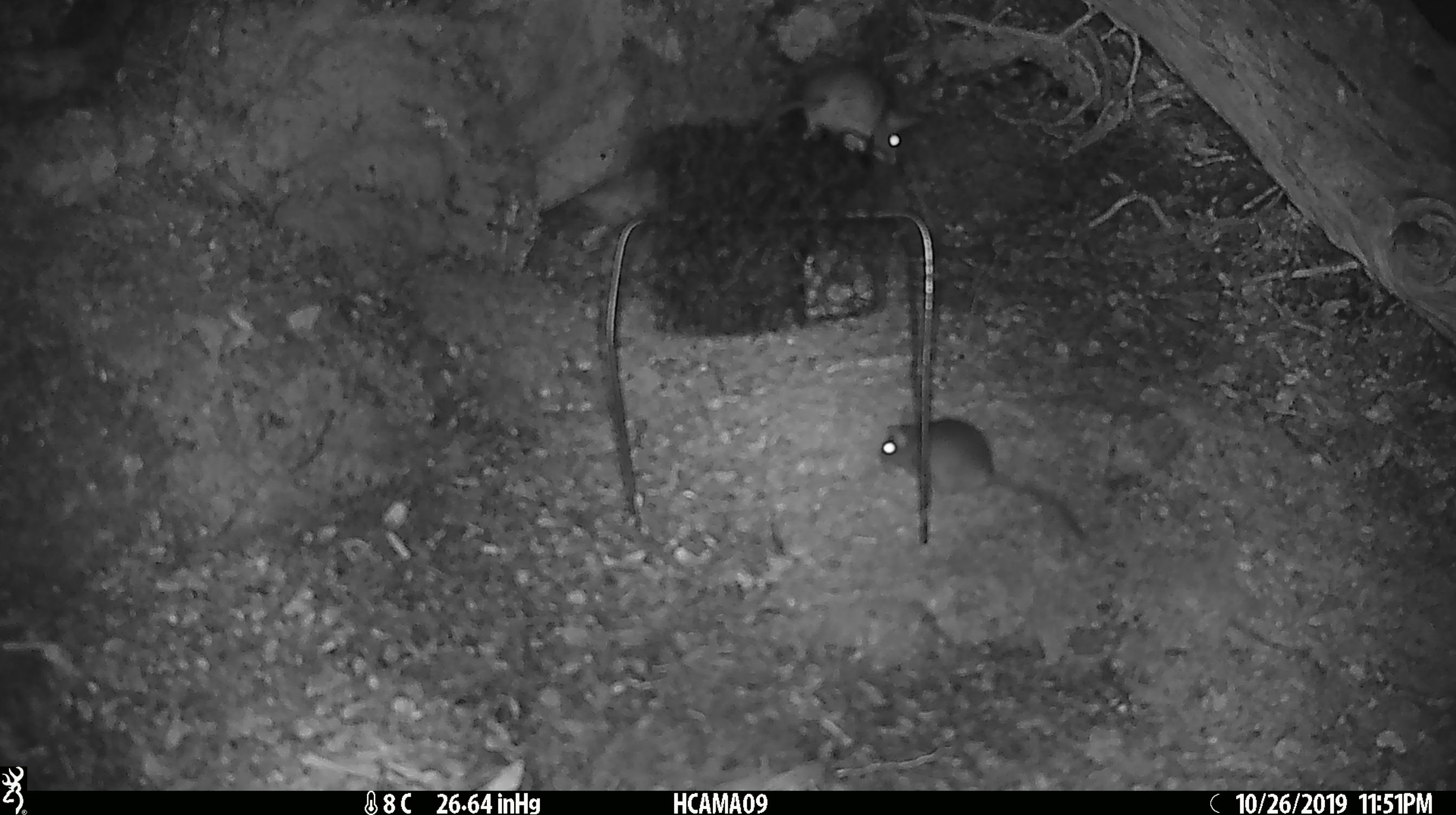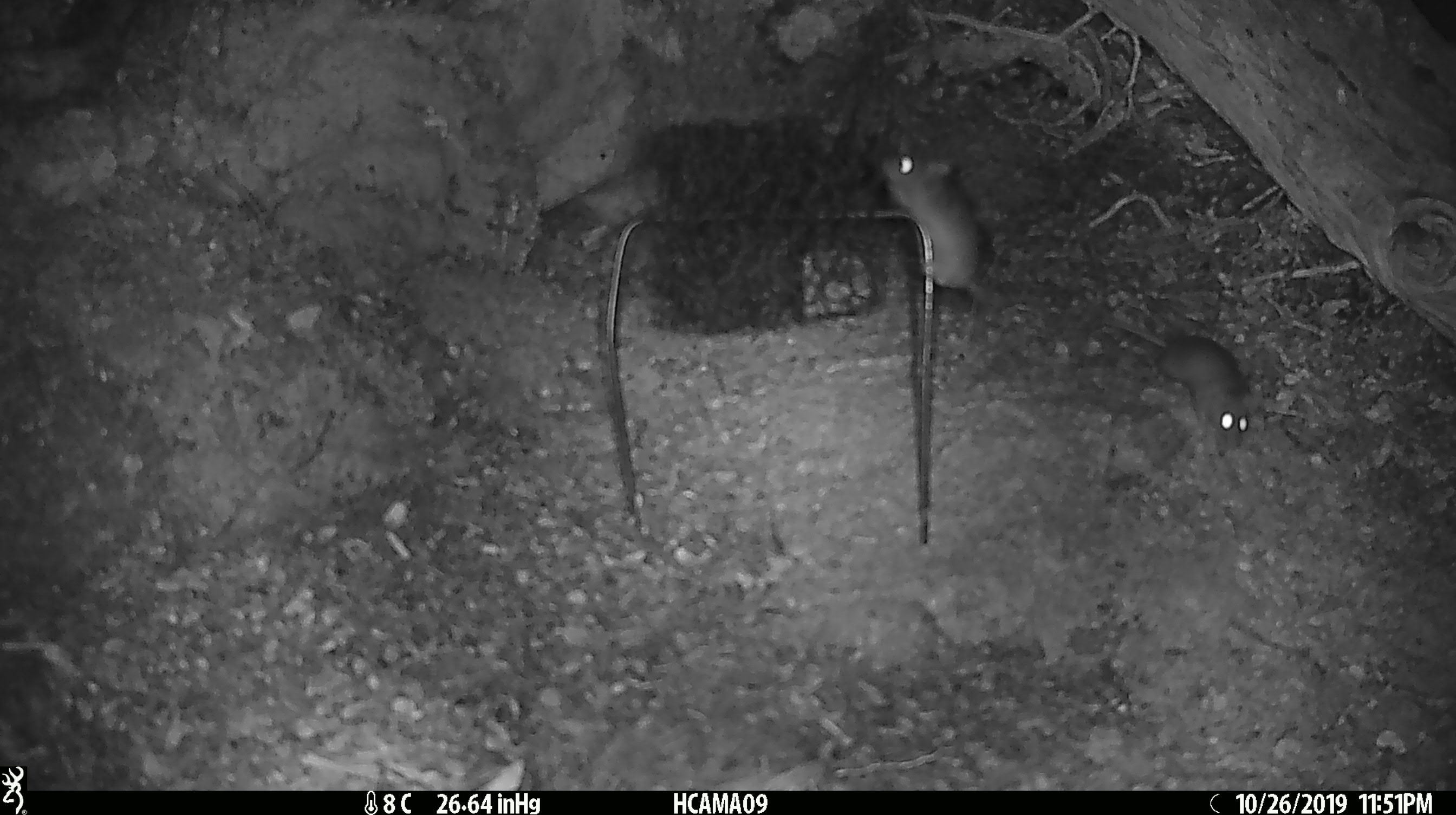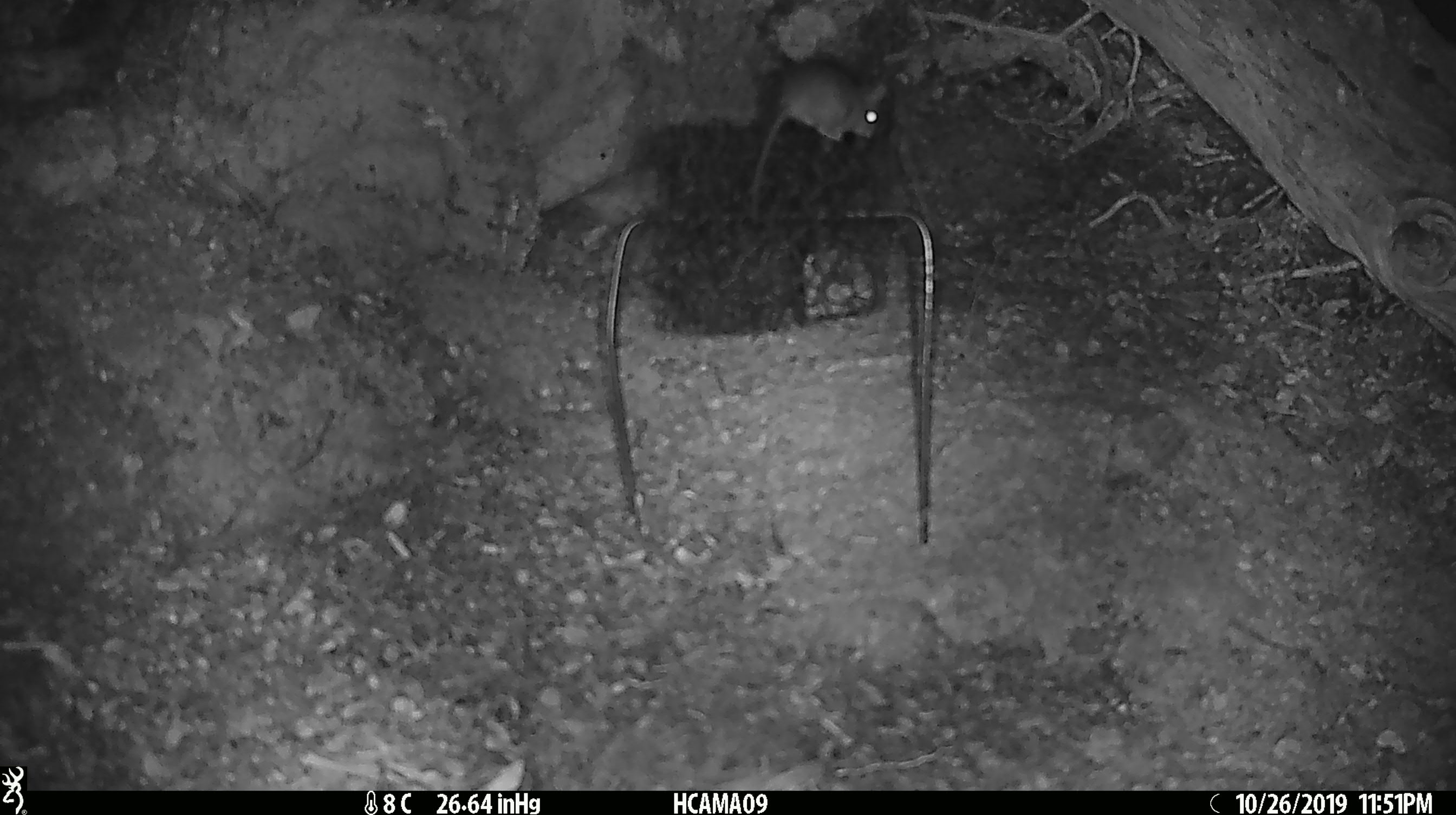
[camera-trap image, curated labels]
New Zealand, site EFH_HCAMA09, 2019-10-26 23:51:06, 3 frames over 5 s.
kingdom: Animalia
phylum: Chordata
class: Mammalia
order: Rodentia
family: Muridae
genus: Mus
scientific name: Mus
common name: mouse